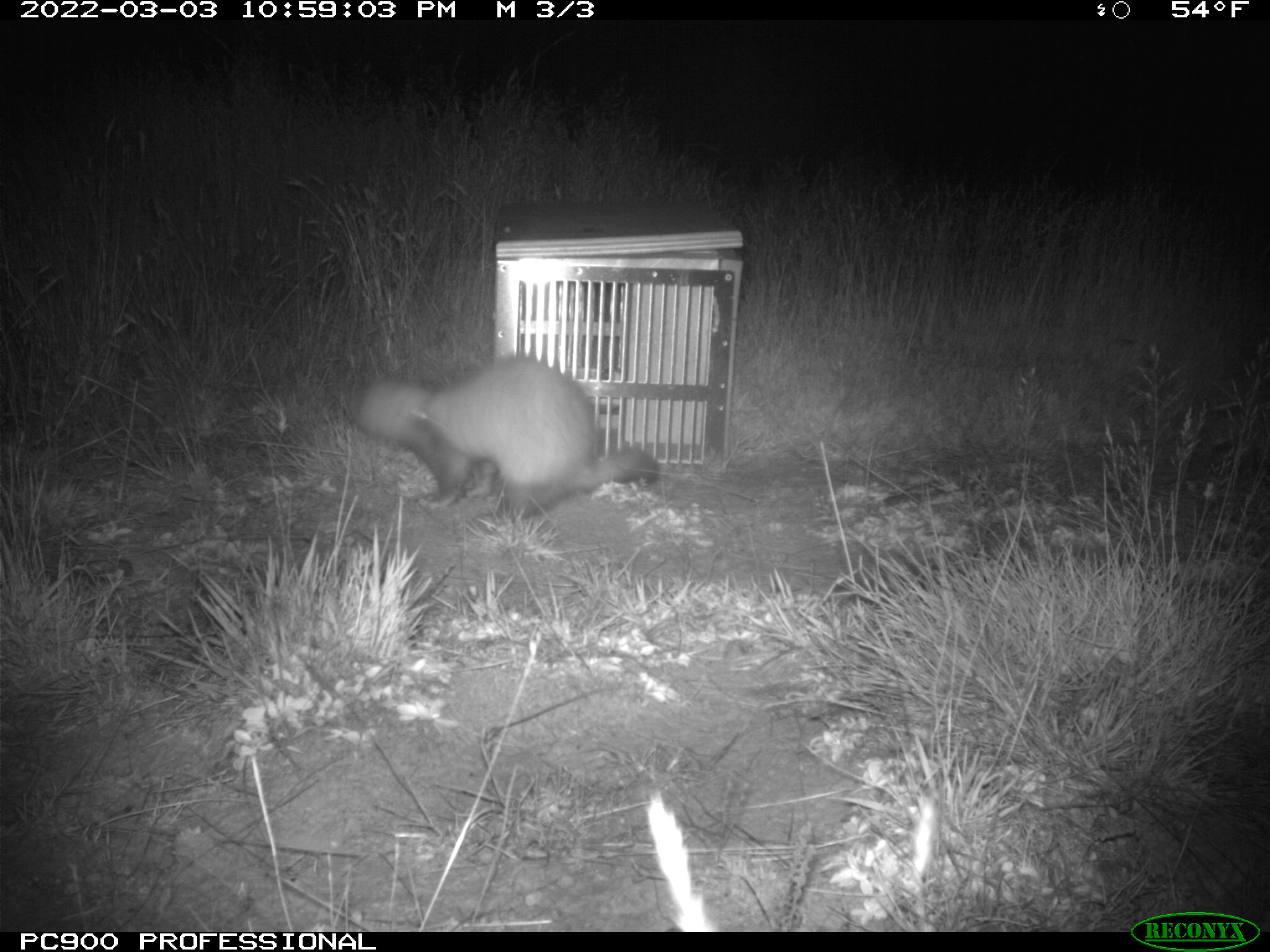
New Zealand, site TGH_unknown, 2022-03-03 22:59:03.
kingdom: Animalia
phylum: Chordata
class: Mammalia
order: Carnivora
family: Mustelidae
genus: Mustela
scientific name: Mustela furo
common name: ferret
Ferret (Mustela furo).